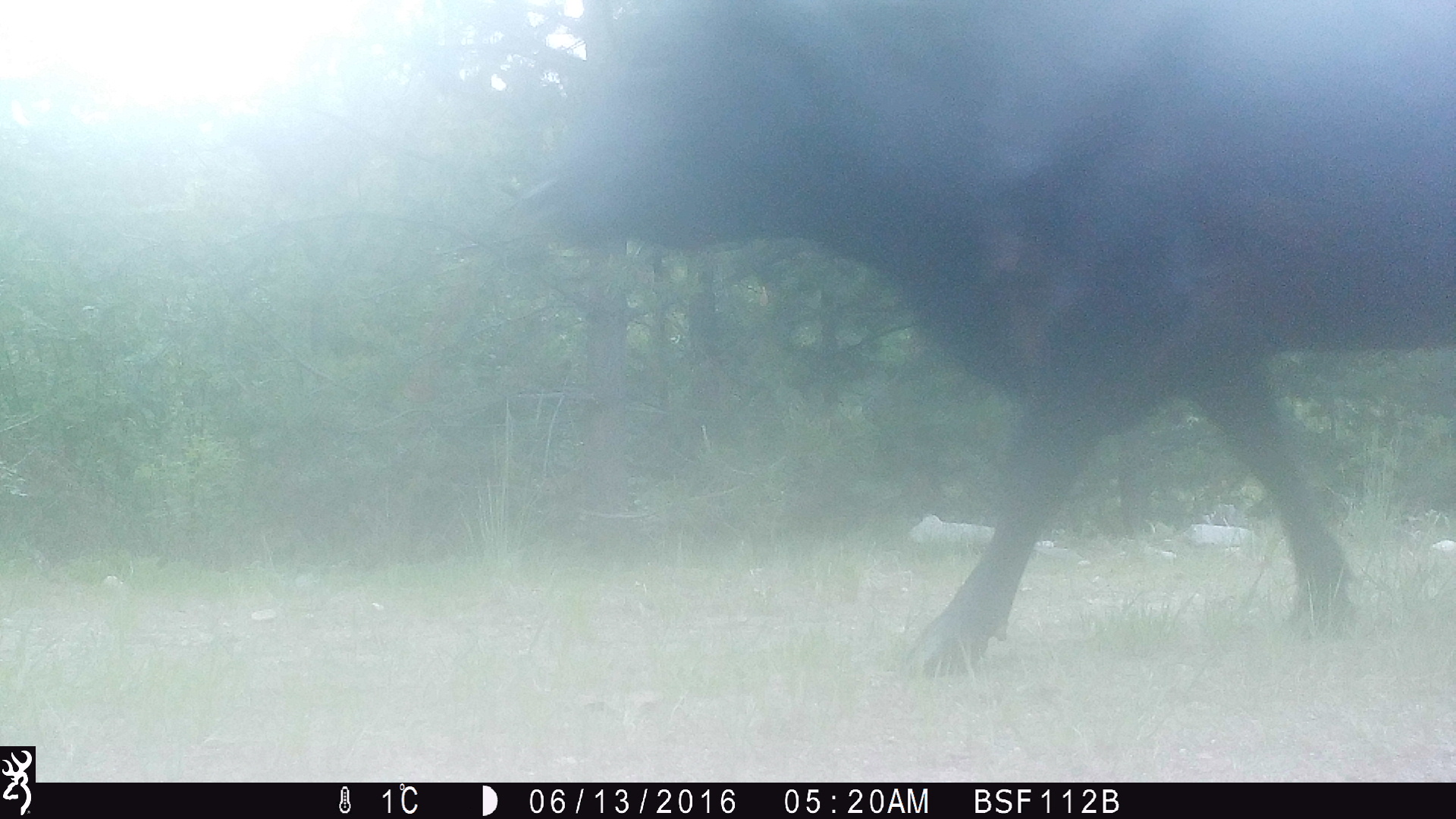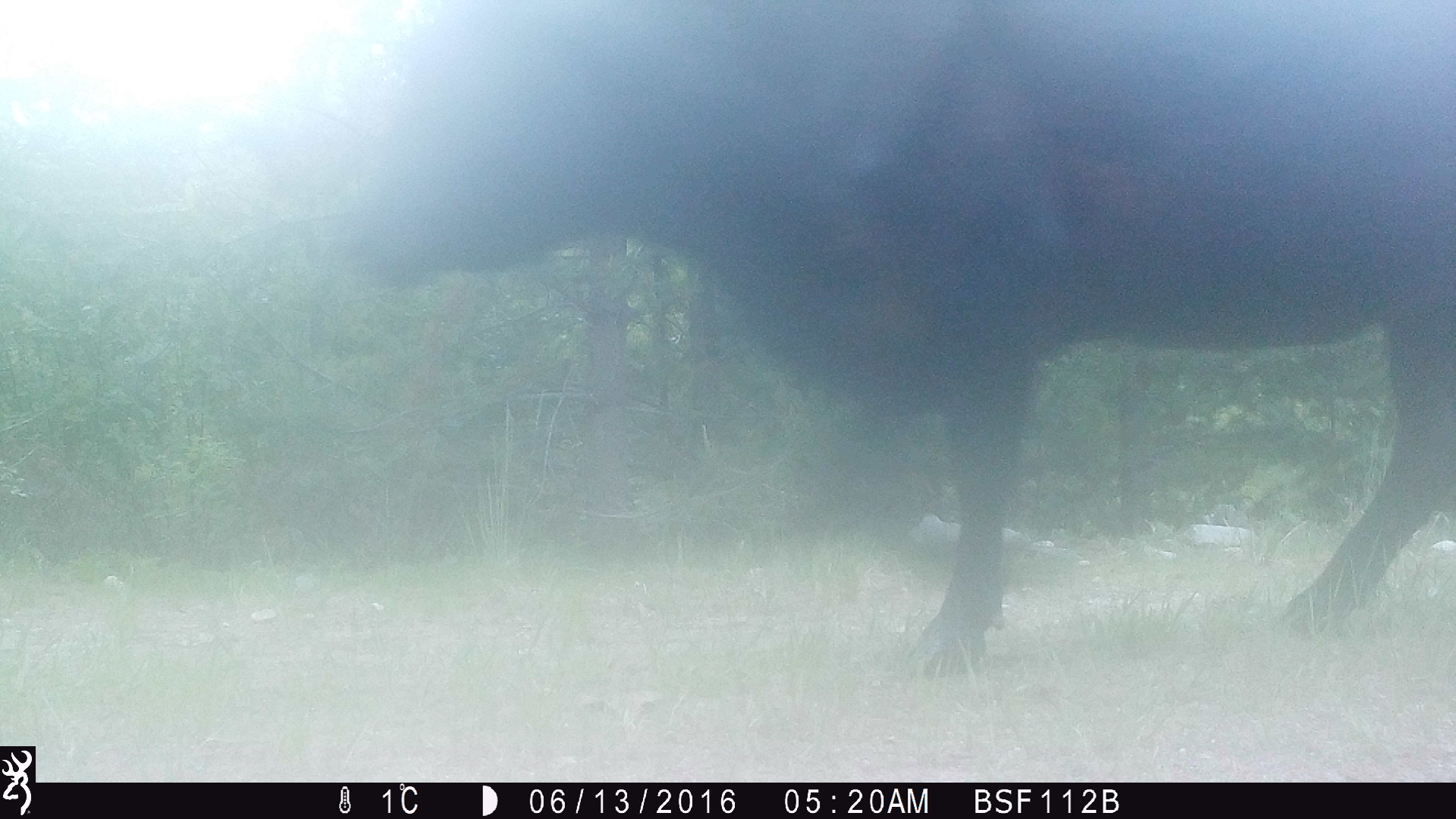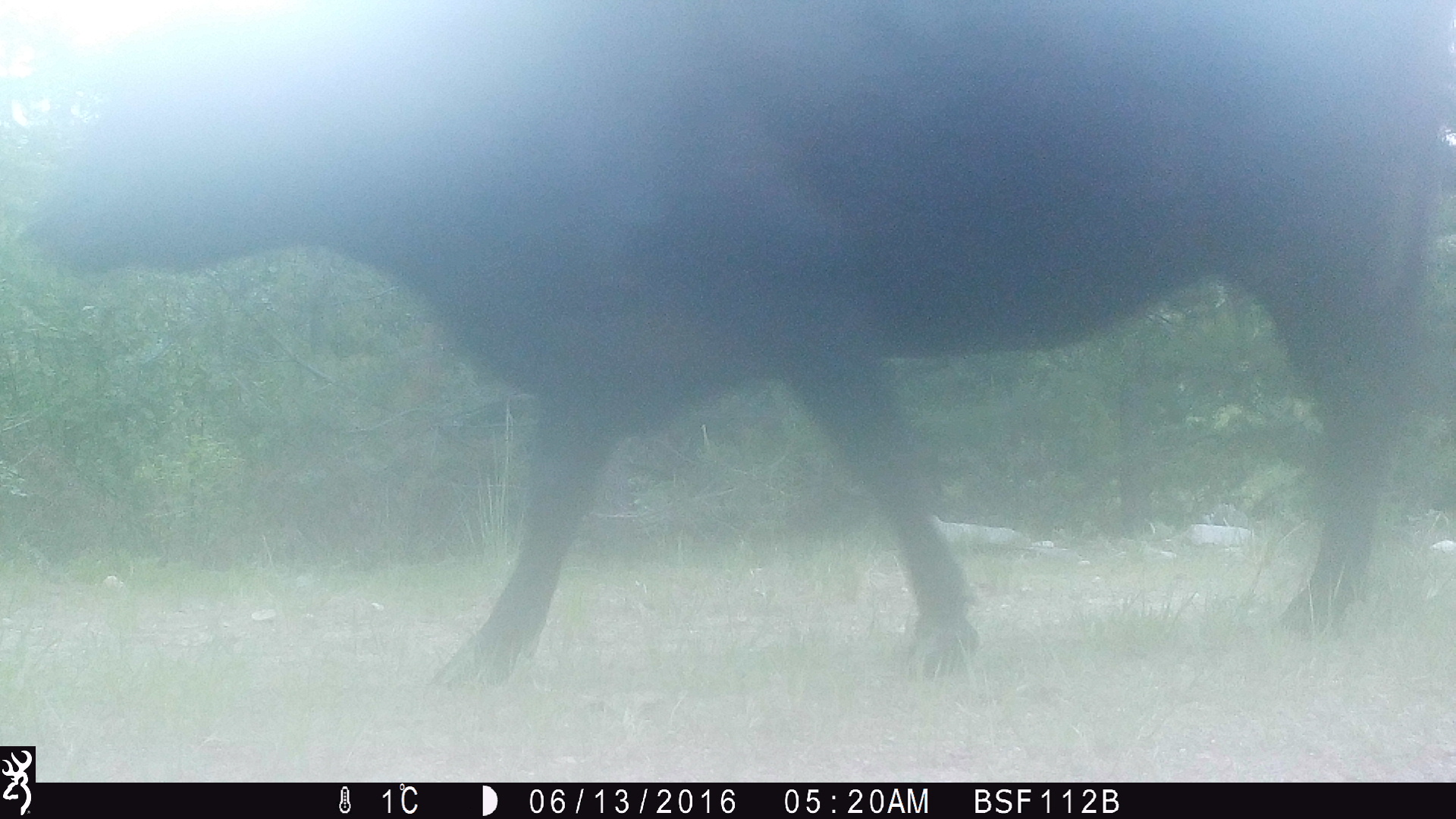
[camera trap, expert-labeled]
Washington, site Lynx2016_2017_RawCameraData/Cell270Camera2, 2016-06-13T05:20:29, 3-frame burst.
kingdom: Animalia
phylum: Chordata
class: Mammalia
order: Artiodactyla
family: Bovidae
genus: Bos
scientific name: Bos taurus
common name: domestic cattle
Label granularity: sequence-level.